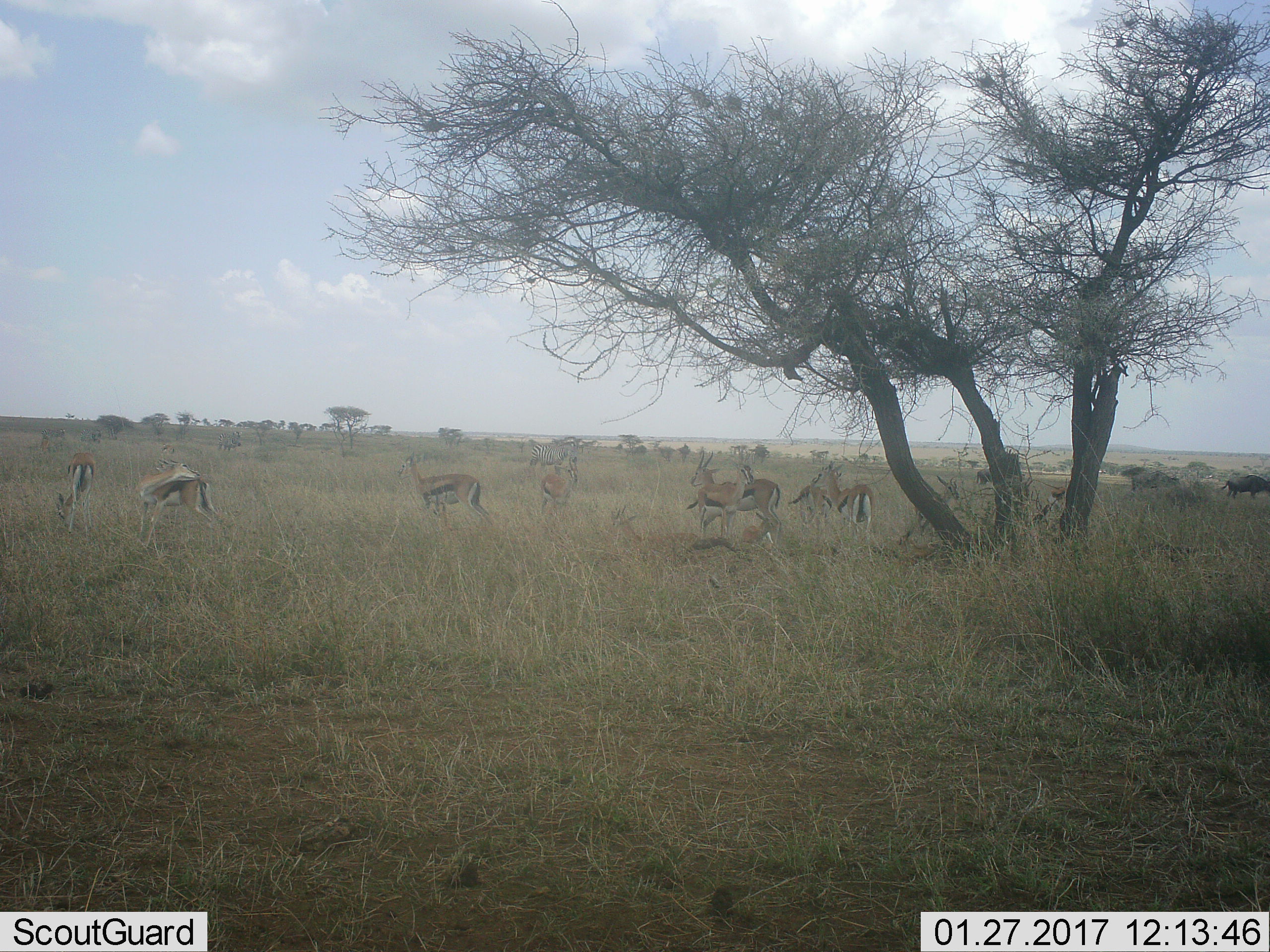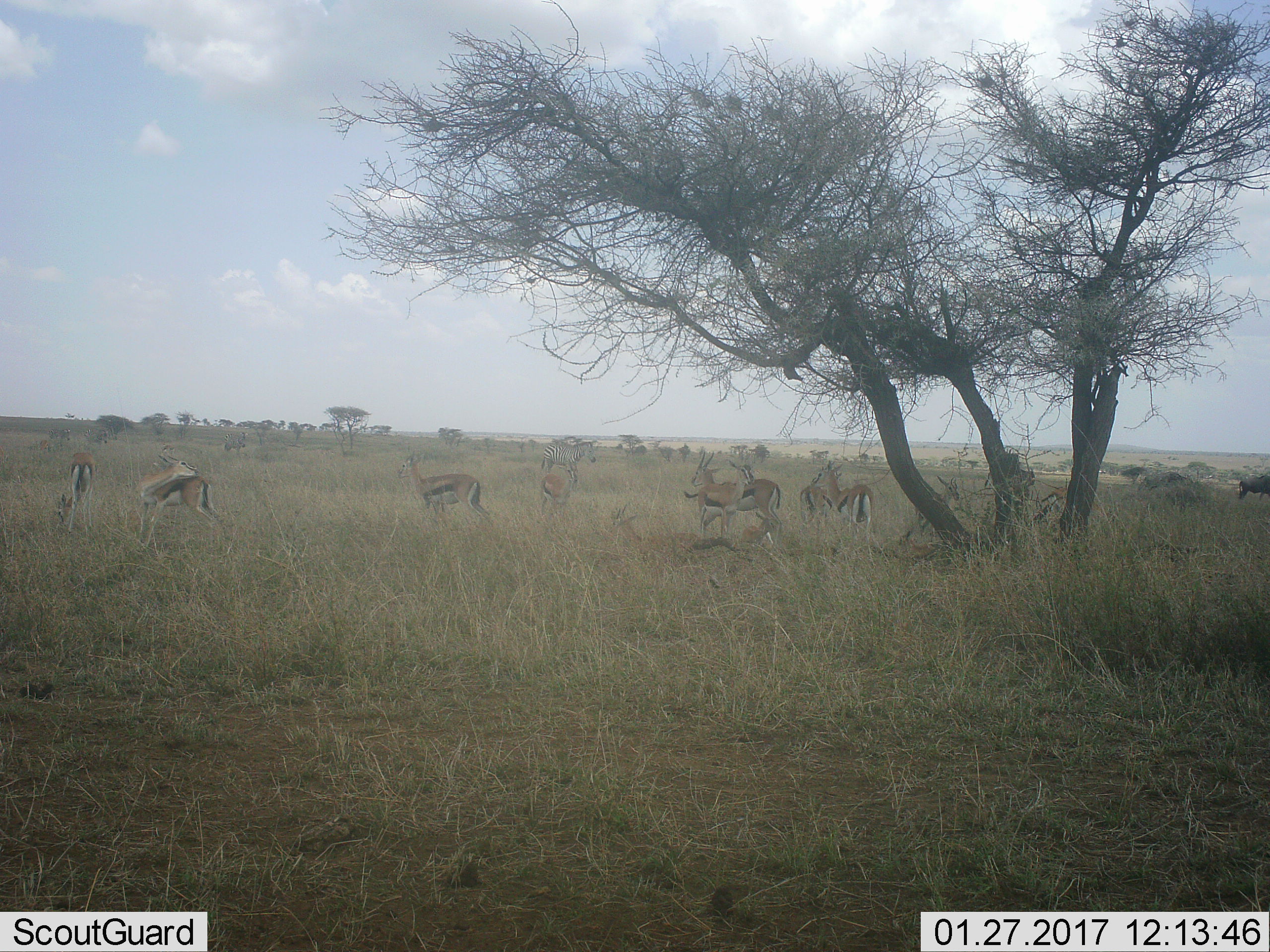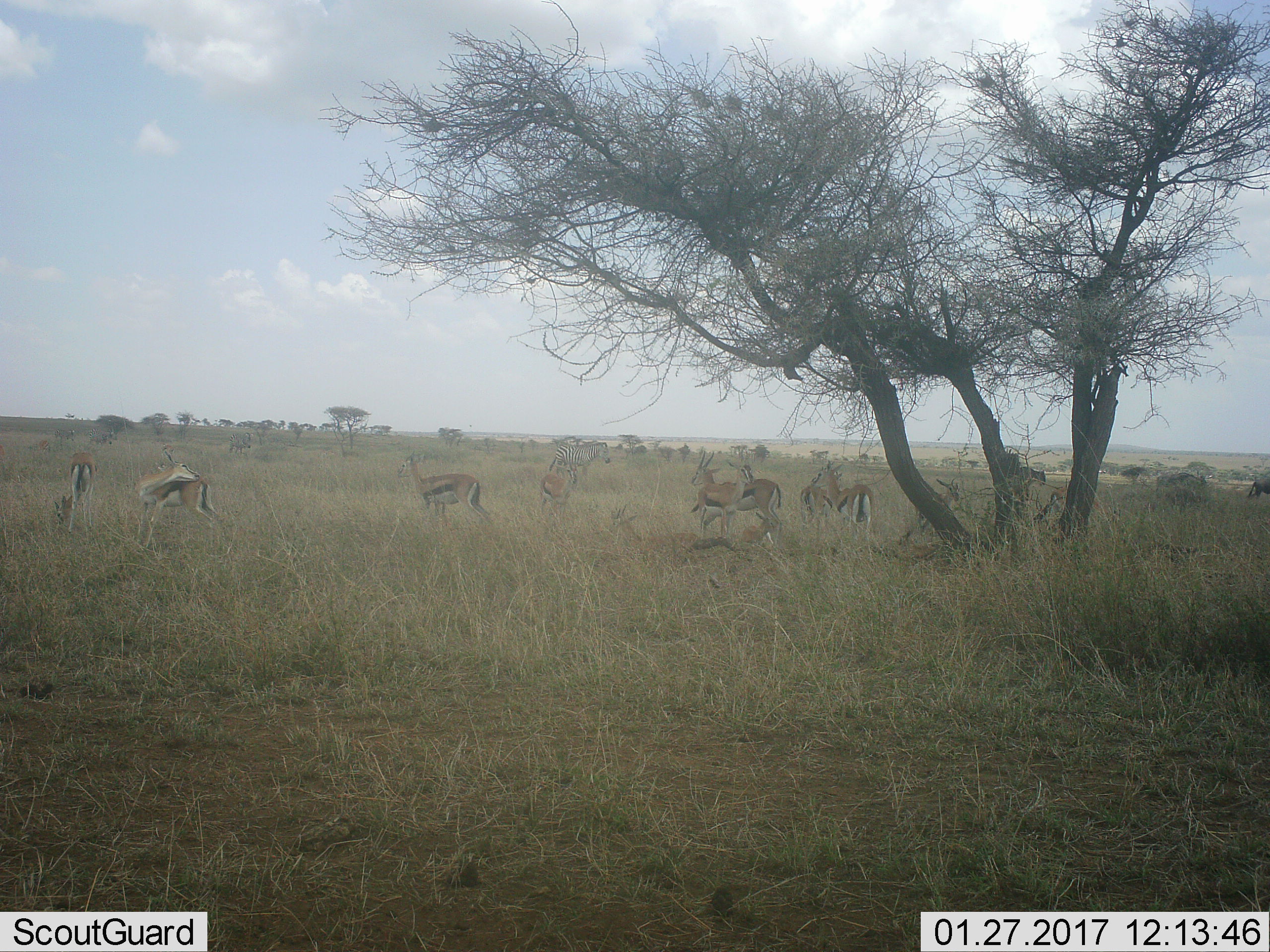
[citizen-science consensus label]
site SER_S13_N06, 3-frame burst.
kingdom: Animalia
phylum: Chordata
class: Mammalia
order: Artiodactyla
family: Bovidae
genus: Eudorcas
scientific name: Eudorcas thomsonii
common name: thomson's gazelle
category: gazellethomsons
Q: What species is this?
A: Gazellethomsons (thomson's gazelle) (Eudorcas thomsonii).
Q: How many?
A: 9.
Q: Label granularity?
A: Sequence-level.